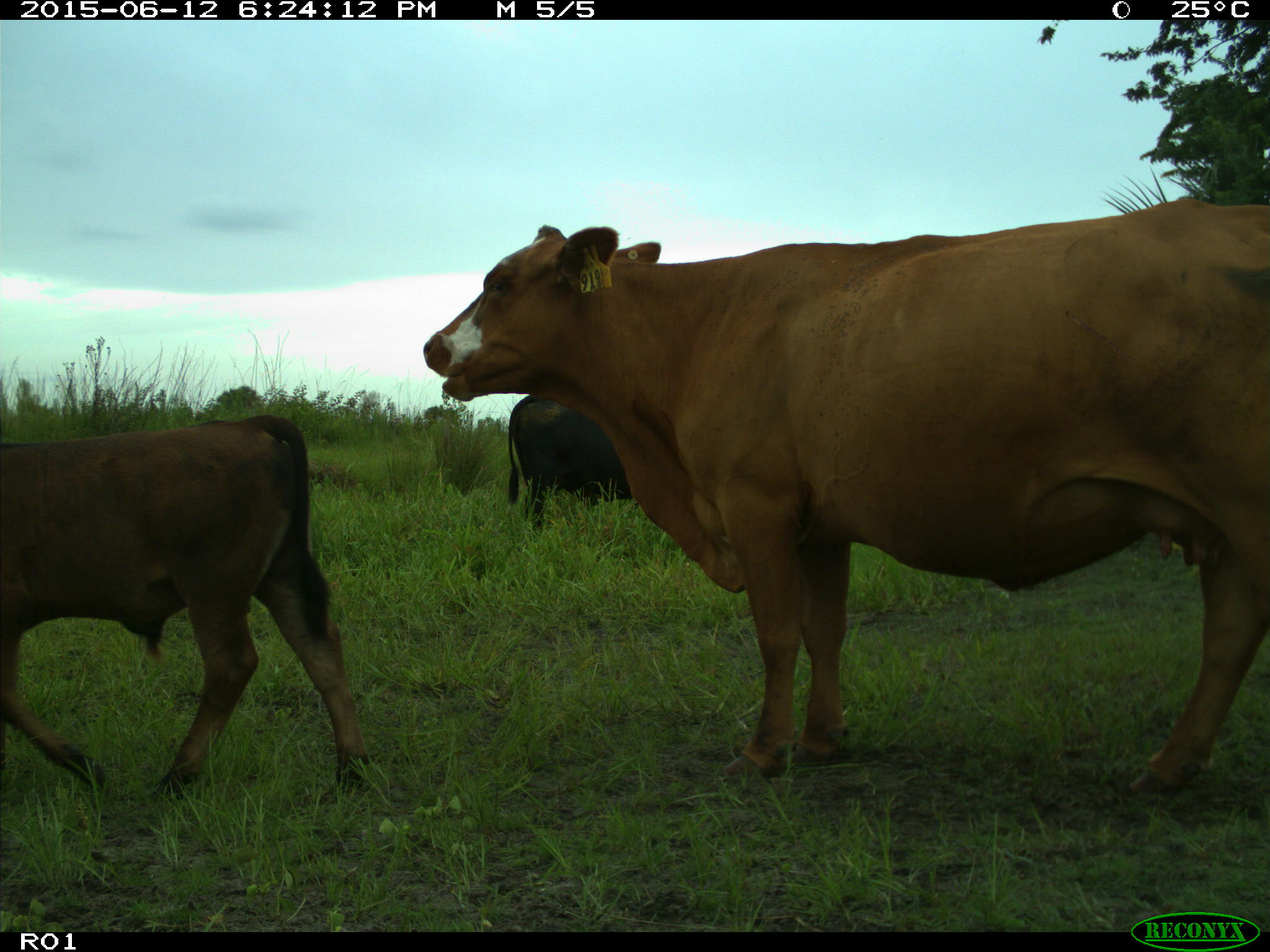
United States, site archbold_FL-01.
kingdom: Animalia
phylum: Chordata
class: Mammalia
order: Artiodactyla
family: Bovidae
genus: Bos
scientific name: Bos taurus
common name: domestic cow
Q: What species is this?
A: Bos taurus (domestic cow).